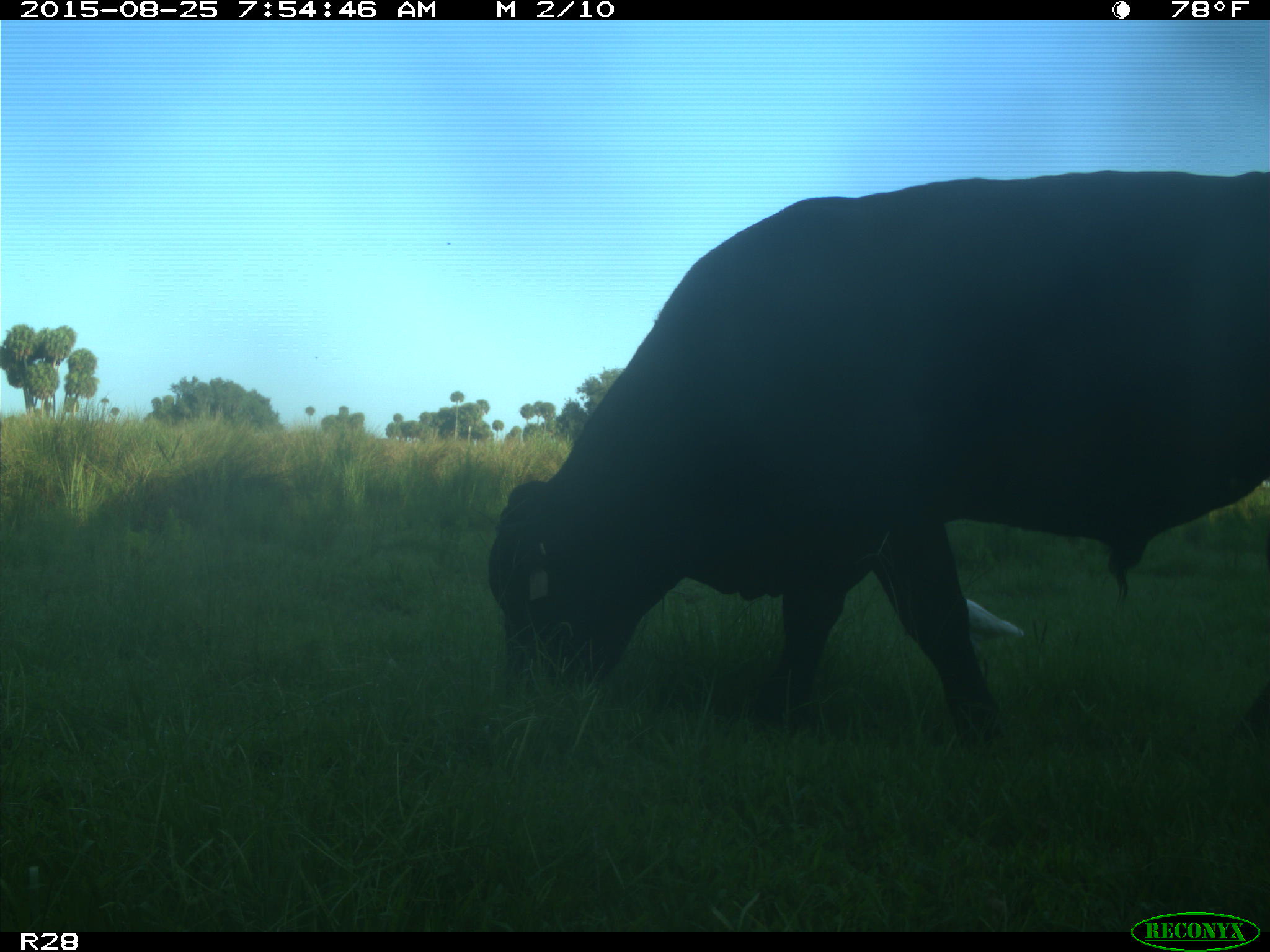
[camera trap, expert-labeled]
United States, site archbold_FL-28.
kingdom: Animalia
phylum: Chordata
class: Mammalia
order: Artiodactyla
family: Bovidae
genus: Bos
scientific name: Bos taurus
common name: domestic cow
Bos taurus (domestic cow).